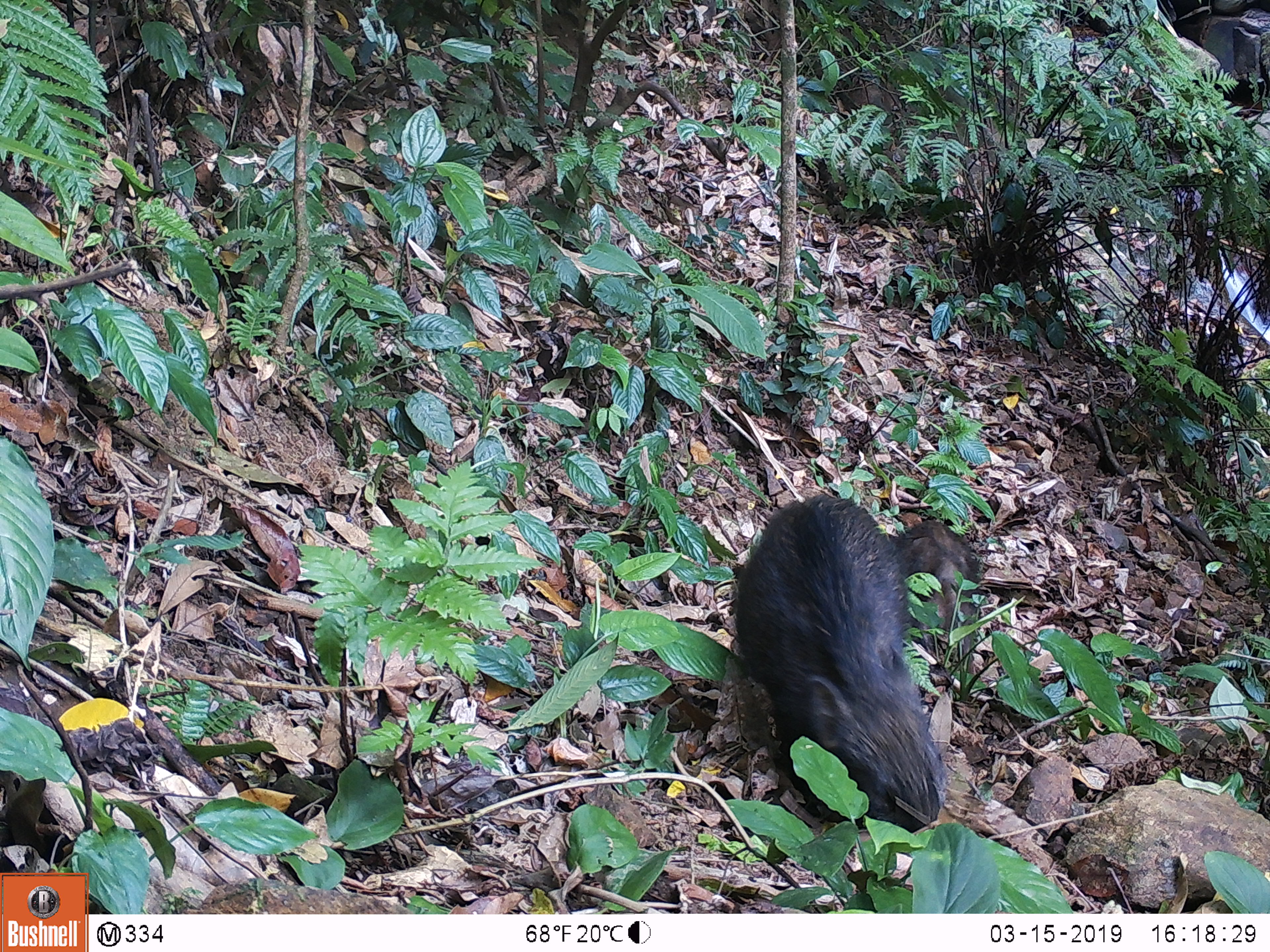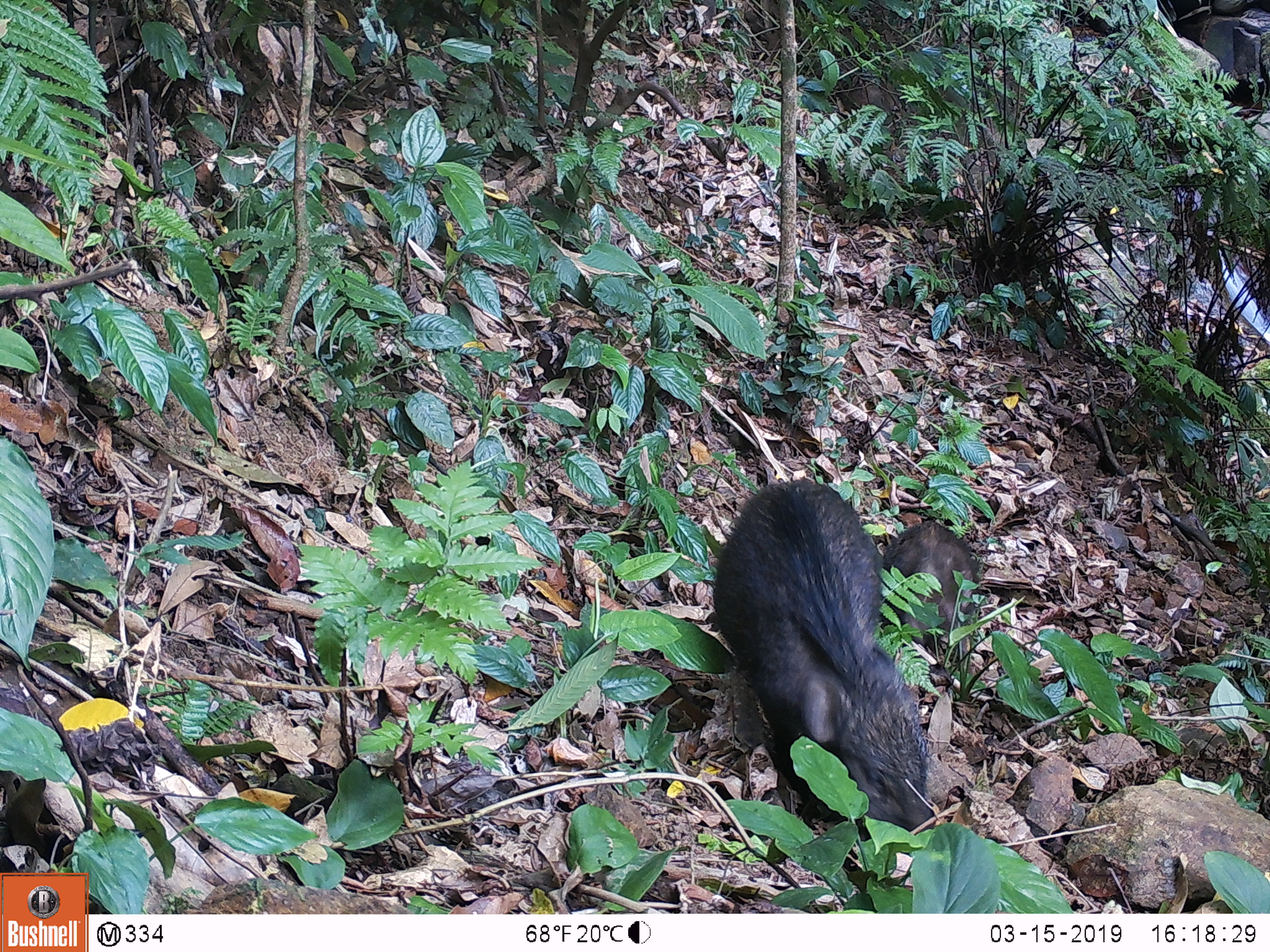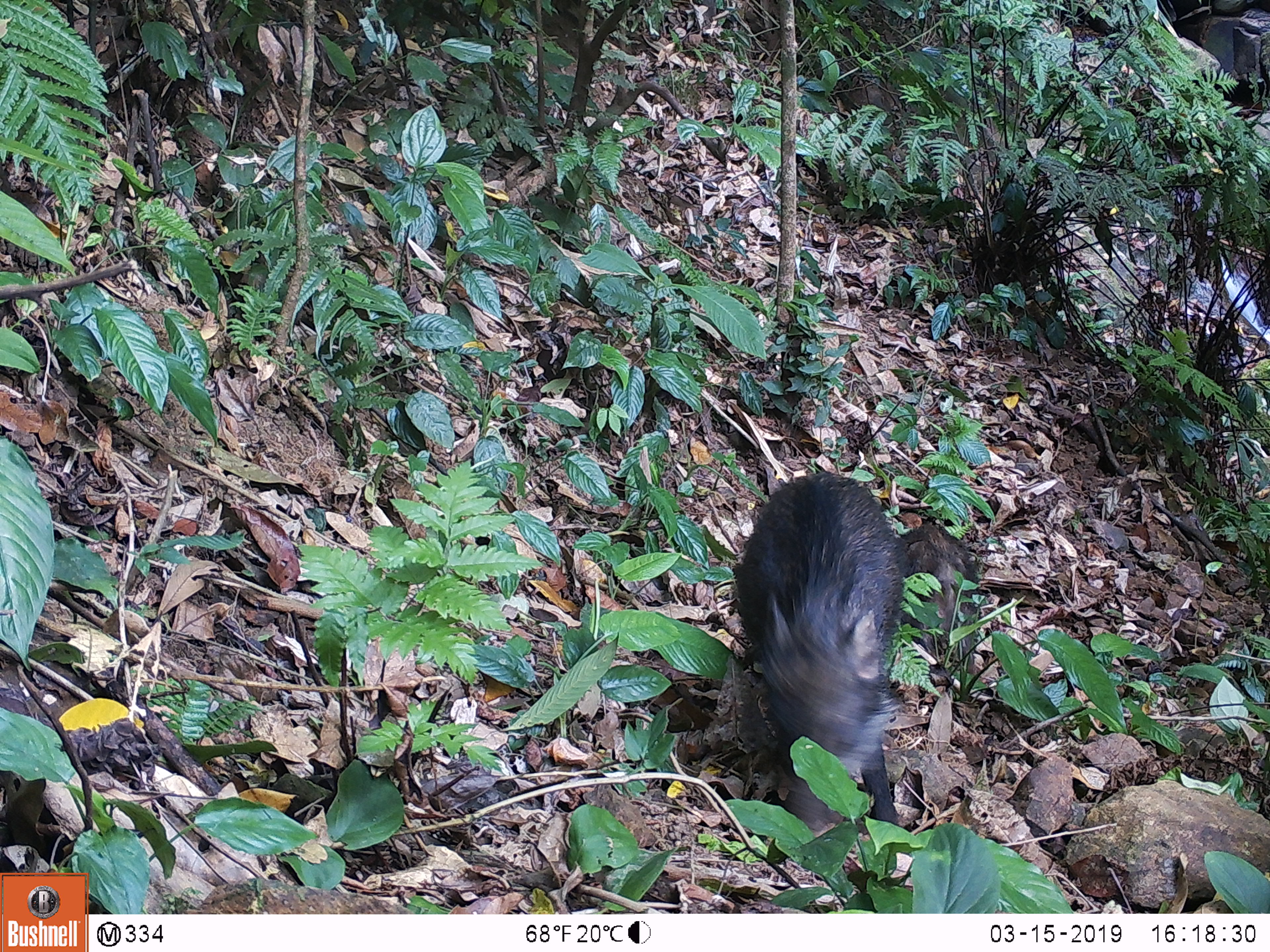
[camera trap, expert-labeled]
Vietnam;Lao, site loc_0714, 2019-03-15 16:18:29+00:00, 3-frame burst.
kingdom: Animalia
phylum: Chordata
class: Mammalia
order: Artiodactyla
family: Suidae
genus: Sus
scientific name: Sus scrofa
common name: eurasian wild pig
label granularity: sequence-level